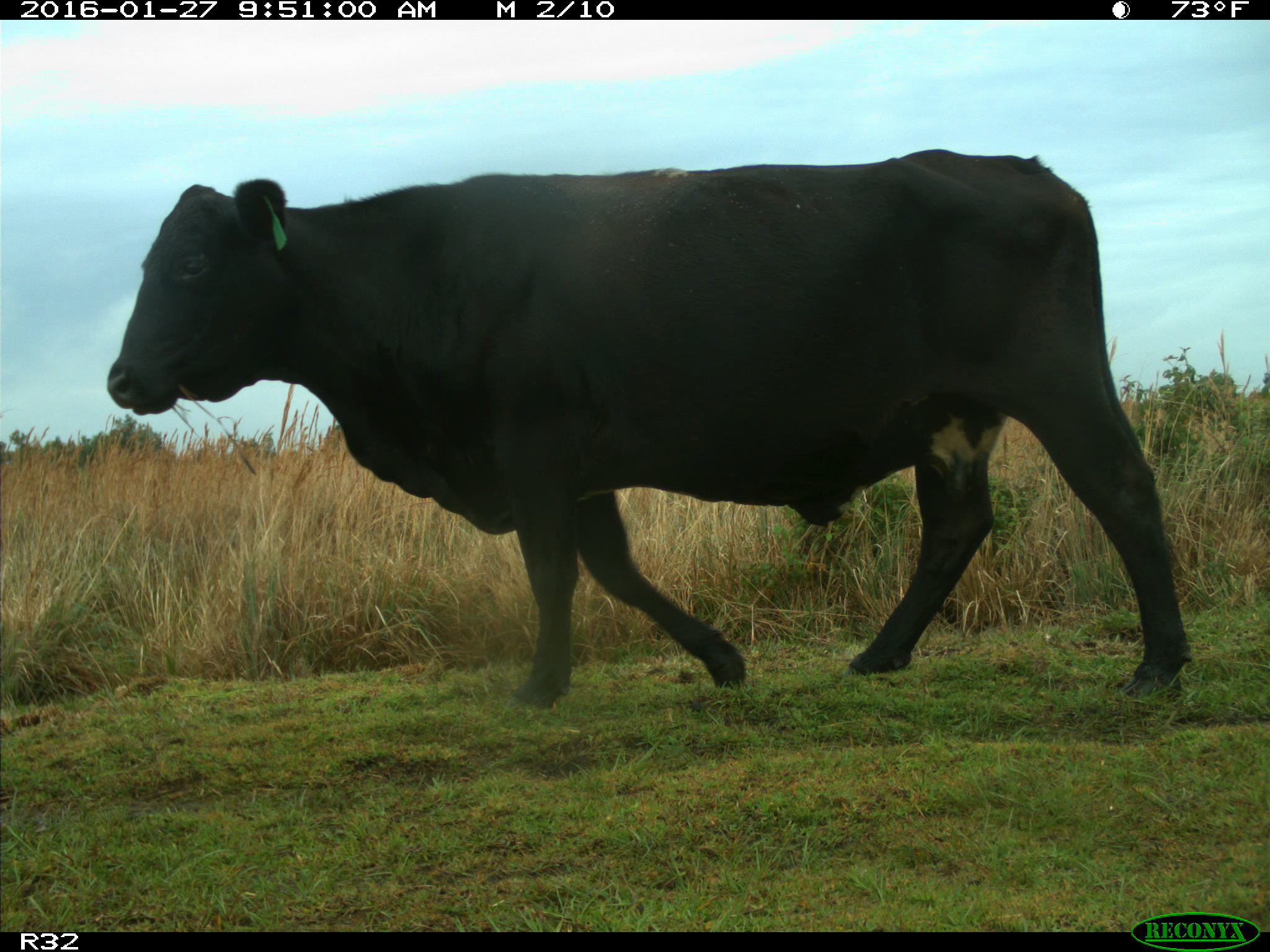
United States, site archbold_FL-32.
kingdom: Animalia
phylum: Chordata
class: Mammalia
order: Artiodactyla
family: Bovidae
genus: Bos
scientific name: Bos taurus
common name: domestic cow